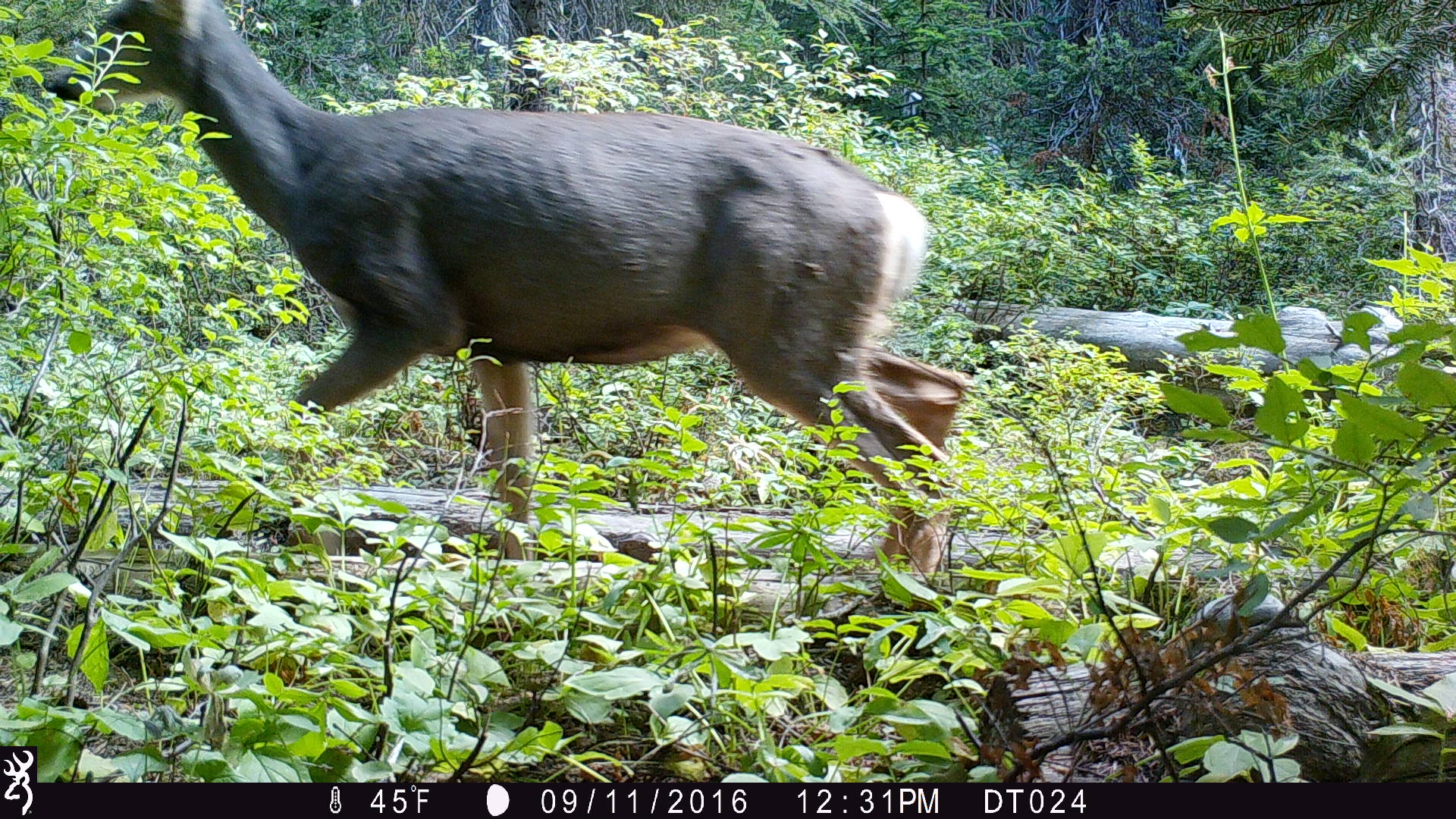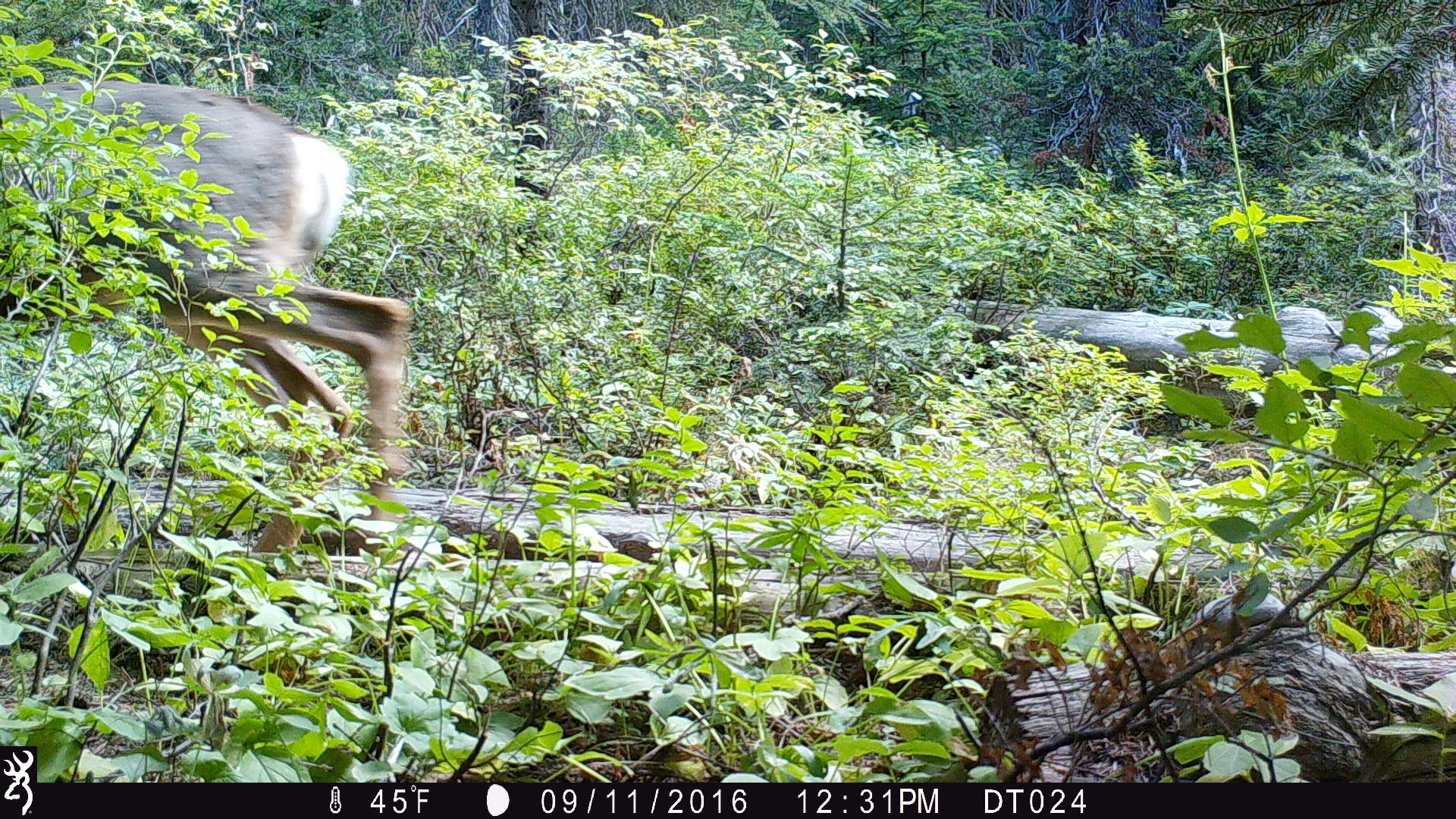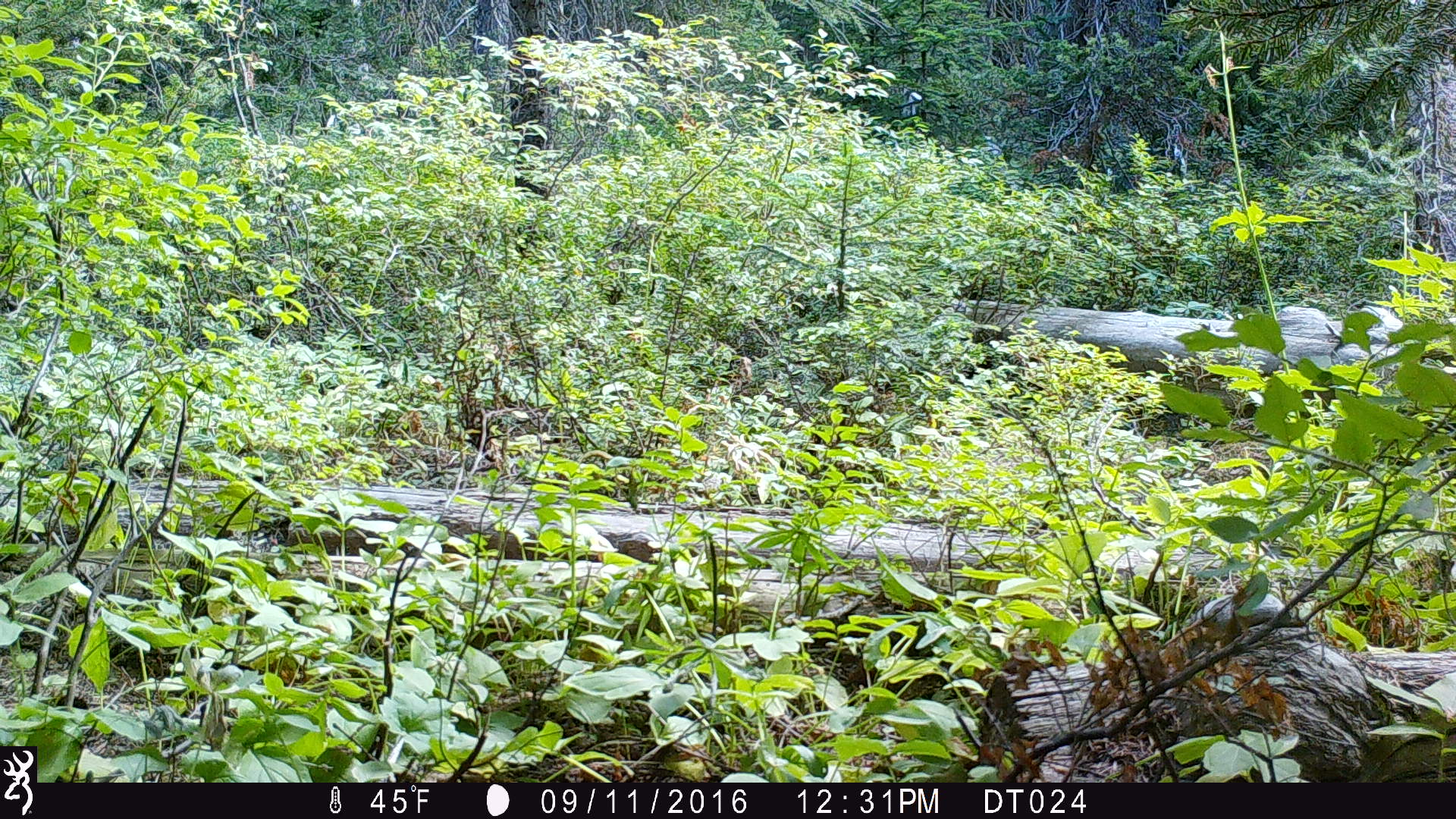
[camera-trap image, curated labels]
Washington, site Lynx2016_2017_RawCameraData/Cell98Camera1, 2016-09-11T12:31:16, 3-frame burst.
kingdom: Animalia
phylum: Chordata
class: Mammalia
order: Artiodactyla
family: Cervidae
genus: Odocoileus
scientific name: Odocoileus hemionus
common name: mule deer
Odocoileus hemionus (mule deer). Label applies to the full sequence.